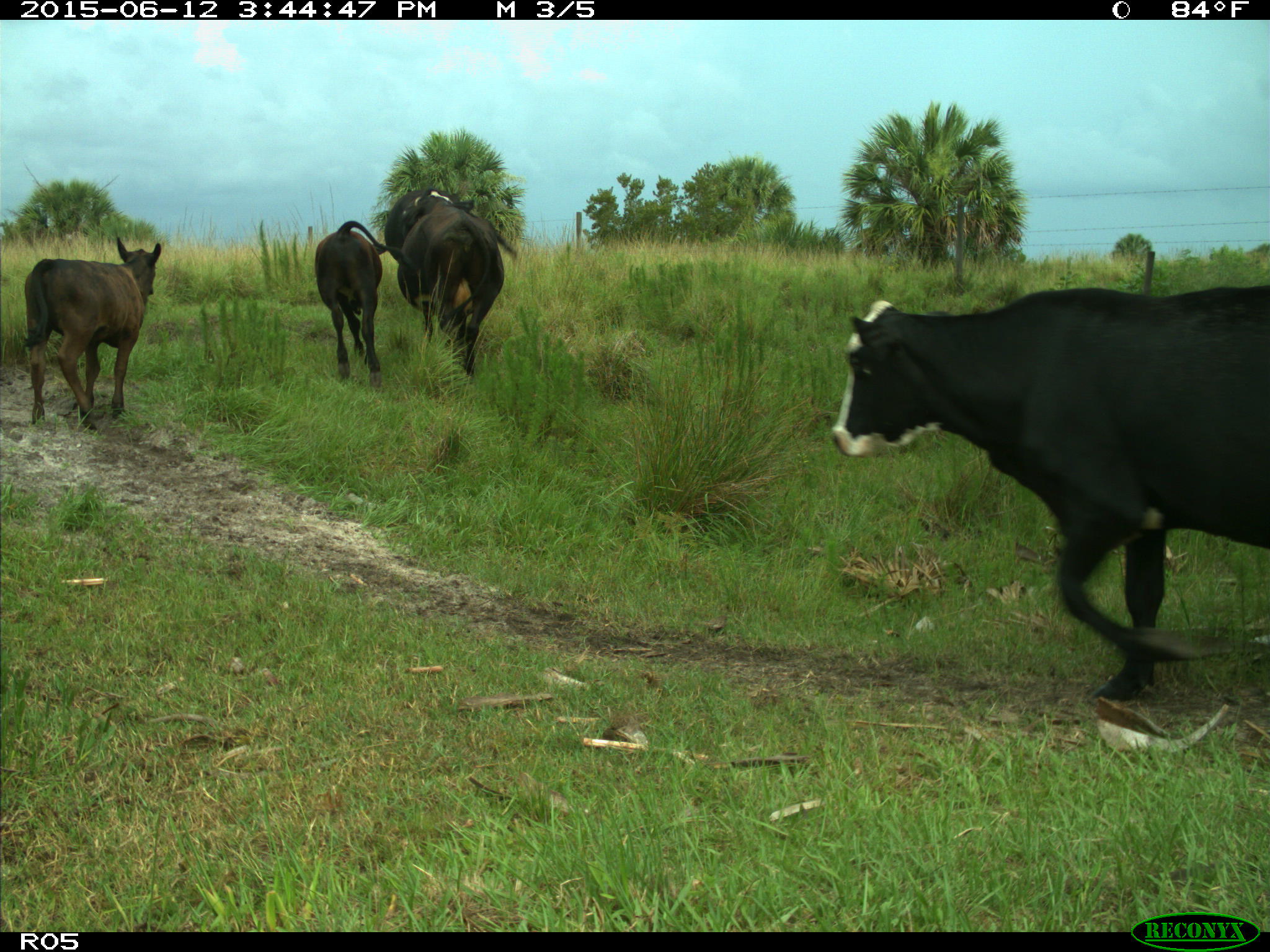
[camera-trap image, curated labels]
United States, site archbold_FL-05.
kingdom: Animalia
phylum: Chordata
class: Mammalia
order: Artiodactyla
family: Bovidae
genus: Bos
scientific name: Bos taurus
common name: domestic cow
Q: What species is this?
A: Bos taurus (domestic cow).